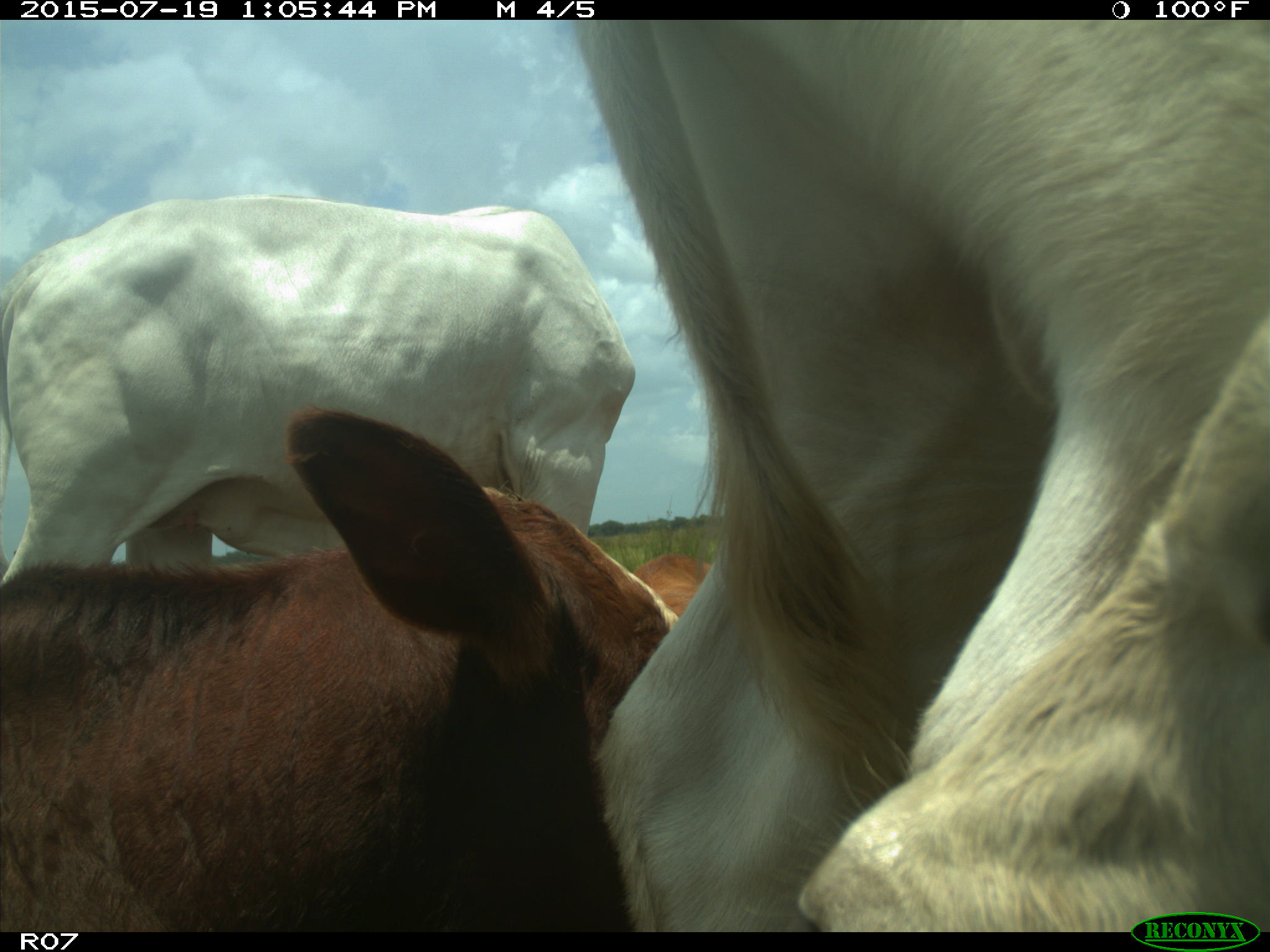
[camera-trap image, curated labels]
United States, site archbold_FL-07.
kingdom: Animalia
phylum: Chordata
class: Mammalia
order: Artiodactyla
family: Bovidae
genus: Bos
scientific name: Bos taurus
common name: domestic cow